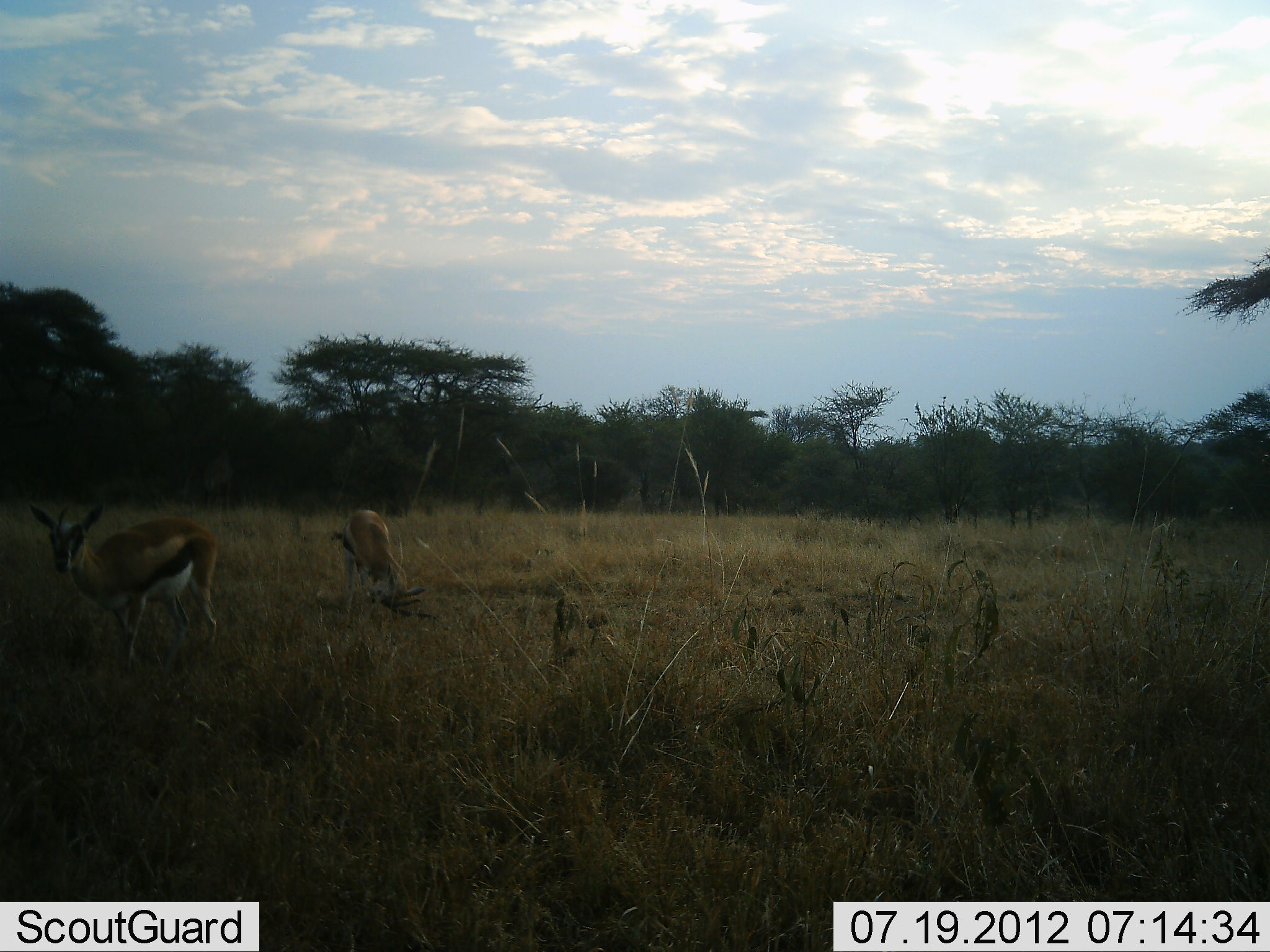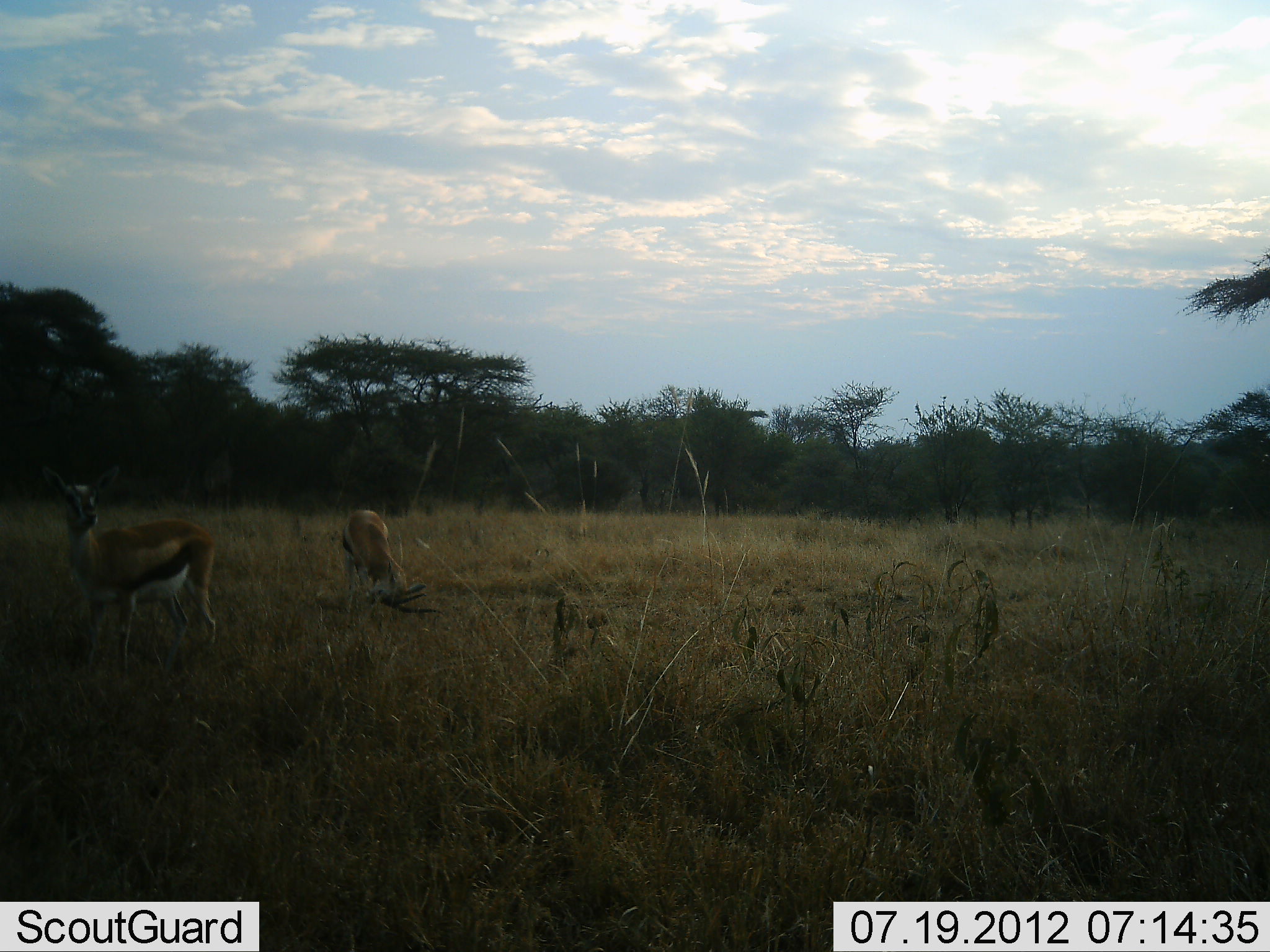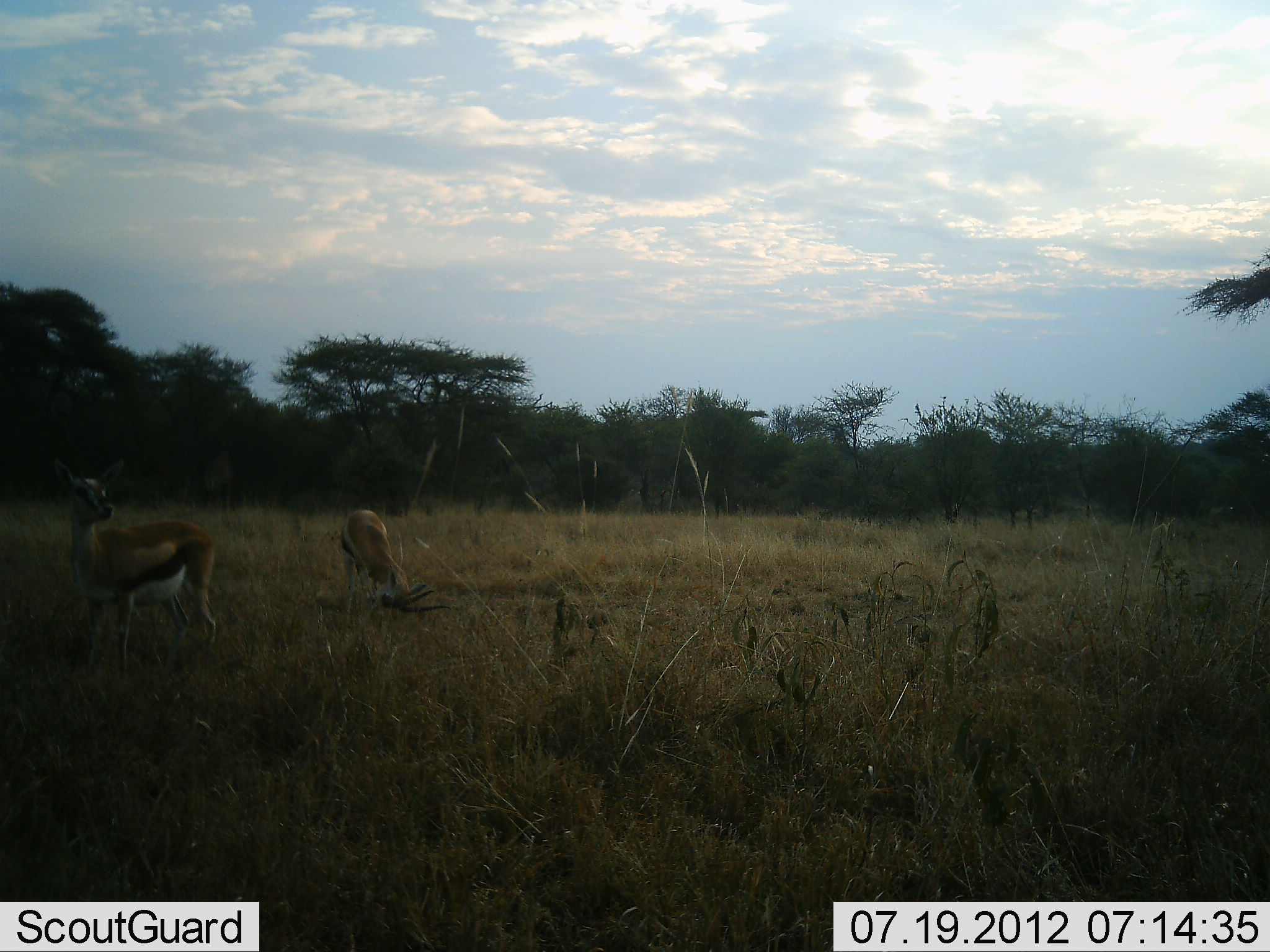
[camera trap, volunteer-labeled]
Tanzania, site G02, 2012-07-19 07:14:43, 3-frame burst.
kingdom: Animalia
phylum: Chordata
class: Mammalia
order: Artiodactyla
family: Bovidae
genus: Eudorcas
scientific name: Eudorcas thomsonii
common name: thomson's gazelle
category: gazellethomsons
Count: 2.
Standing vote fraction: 80%.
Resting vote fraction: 0%.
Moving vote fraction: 0%.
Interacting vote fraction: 0%.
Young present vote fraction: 0%.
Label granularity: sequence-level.